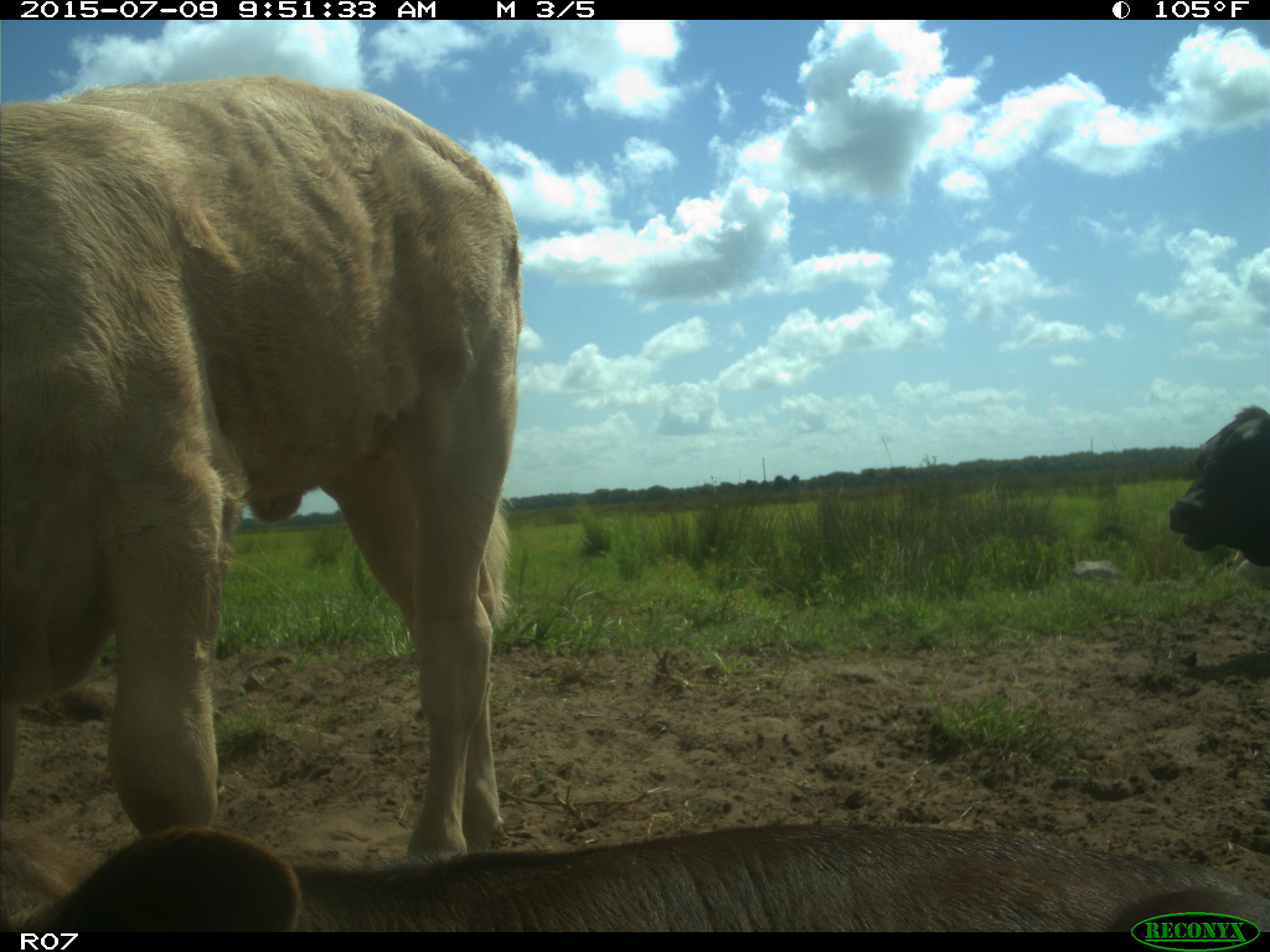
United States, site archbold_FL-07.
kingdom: Animalia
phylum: Chordata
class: Mammalia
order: Artiodactyla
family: Bovidae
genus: Bos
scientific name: Bos taurus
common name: domestic cow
Bos taurus (domestic cow).